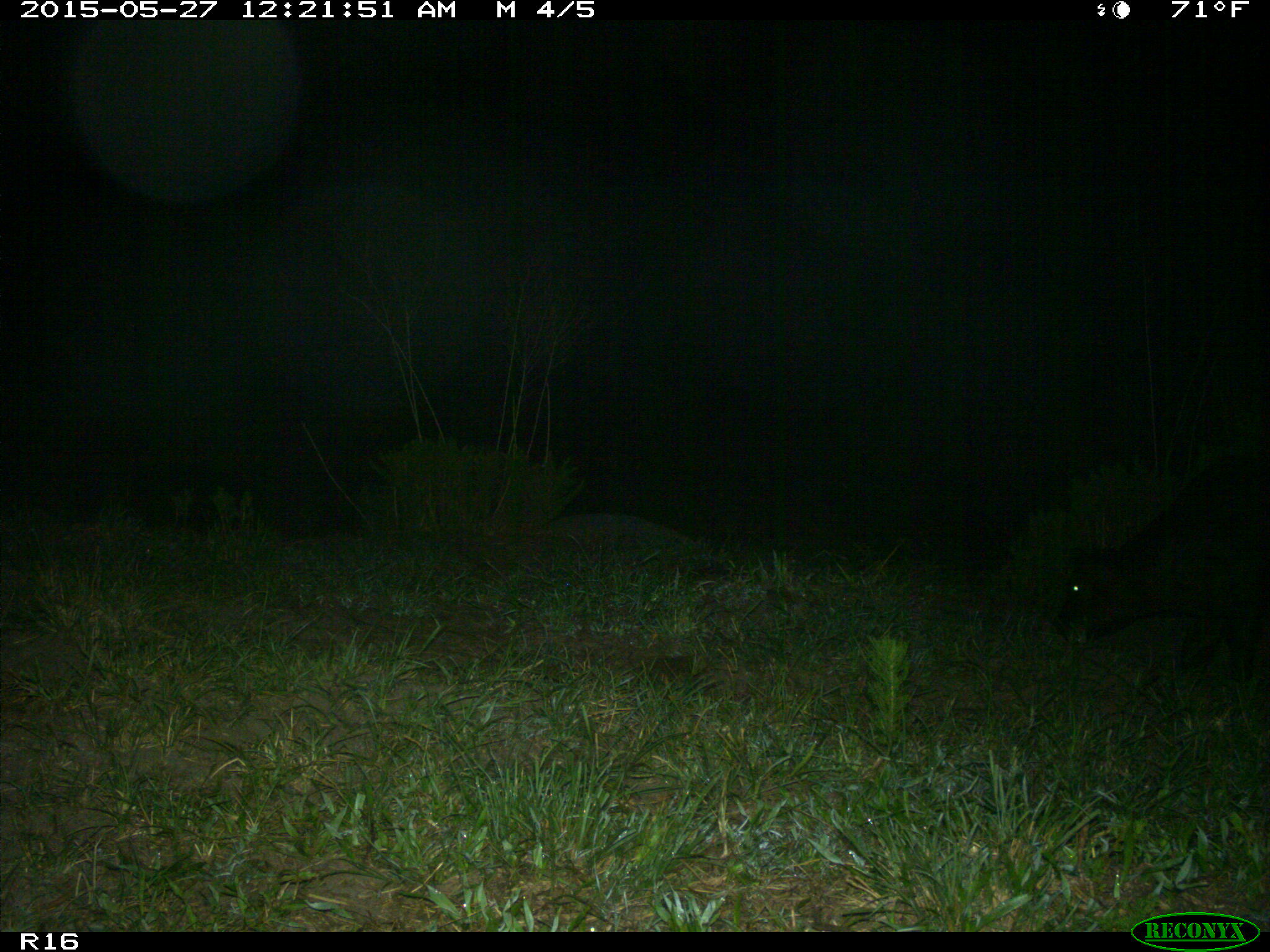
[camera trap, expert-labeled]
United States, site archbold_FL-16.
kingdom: Animalia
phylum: Chordata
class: Mammalia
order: Artiodactyla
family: Bovidae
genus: Bos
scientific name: Bos taurus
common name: domestic cow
Bos taurus (domestic cow).